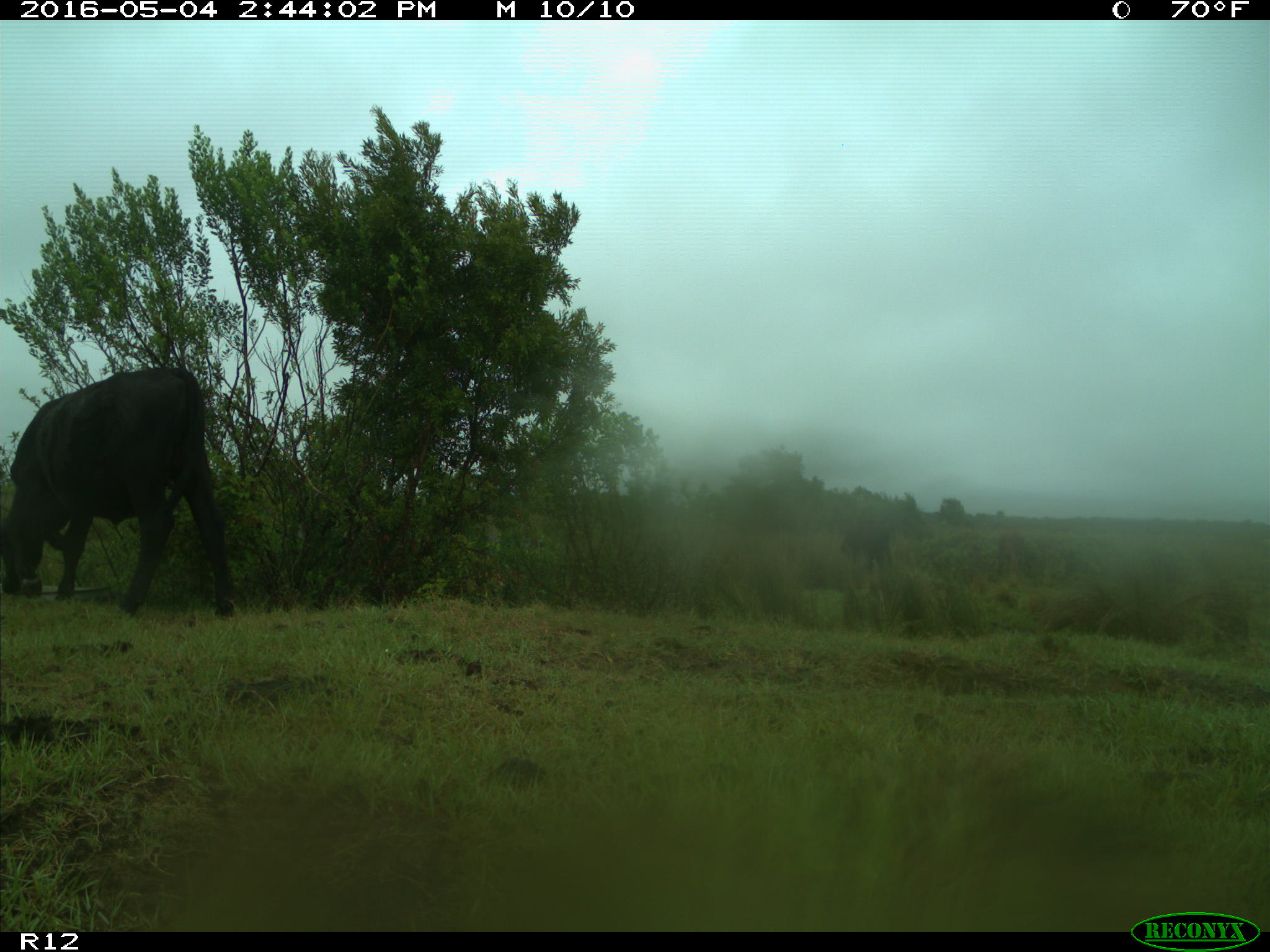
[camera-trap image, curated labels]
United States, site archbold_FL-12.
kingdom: Animalia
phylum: Chordata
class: Mammalia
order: Artiodactyla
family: Bovidae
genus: Bos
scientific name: Bos taurus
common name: domestic cow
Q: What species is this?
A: Bos taurus (domestic cow).